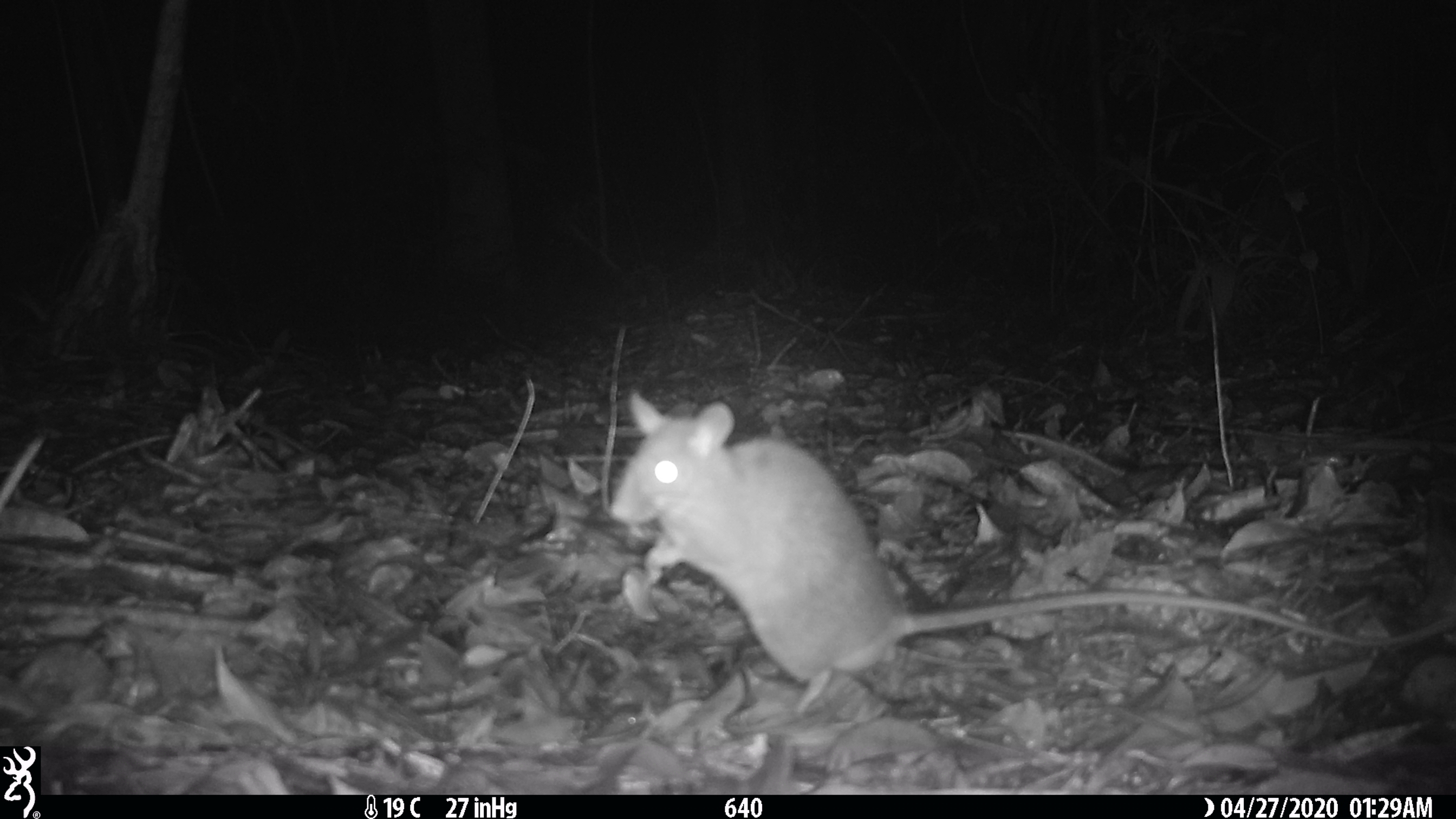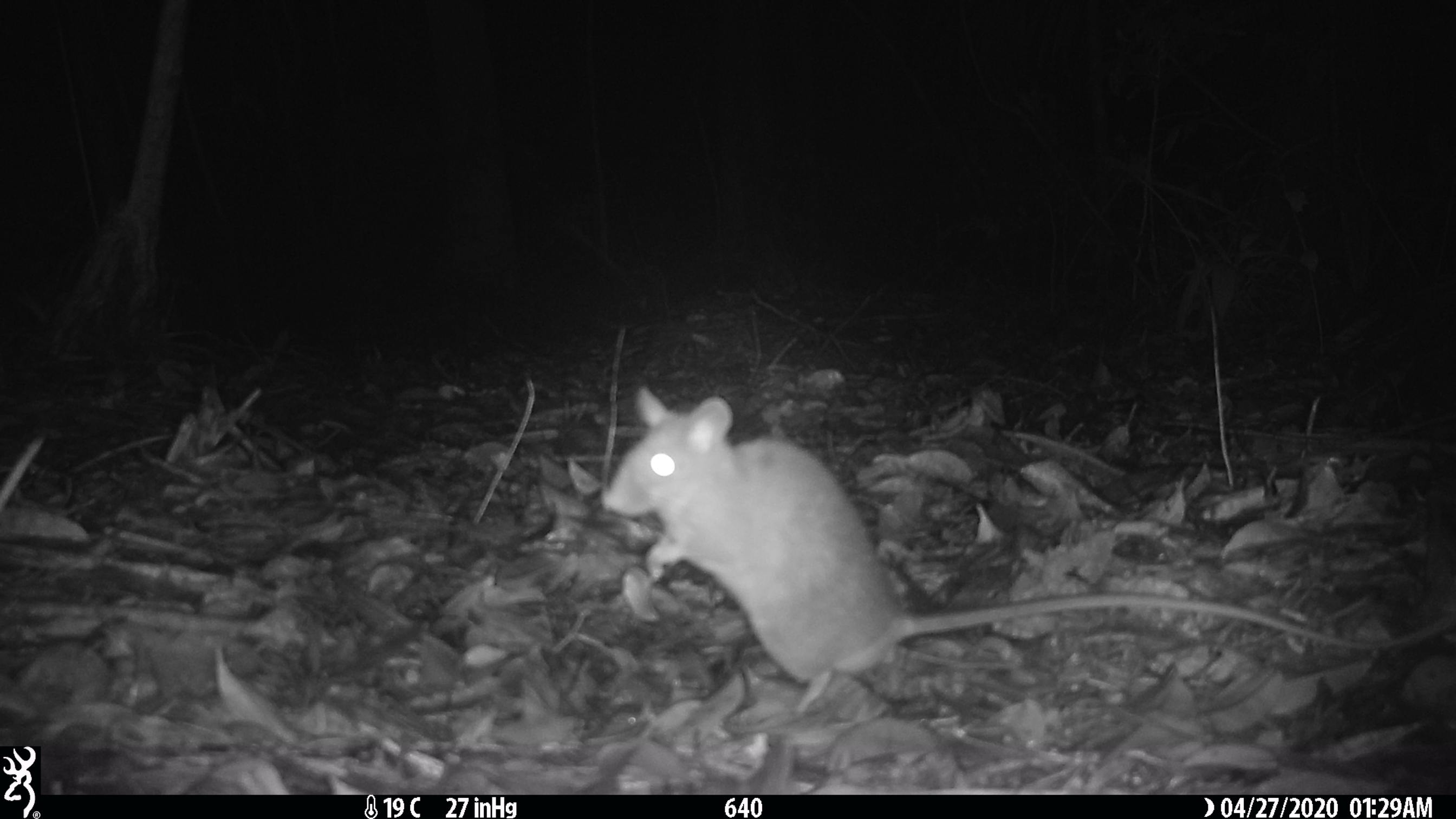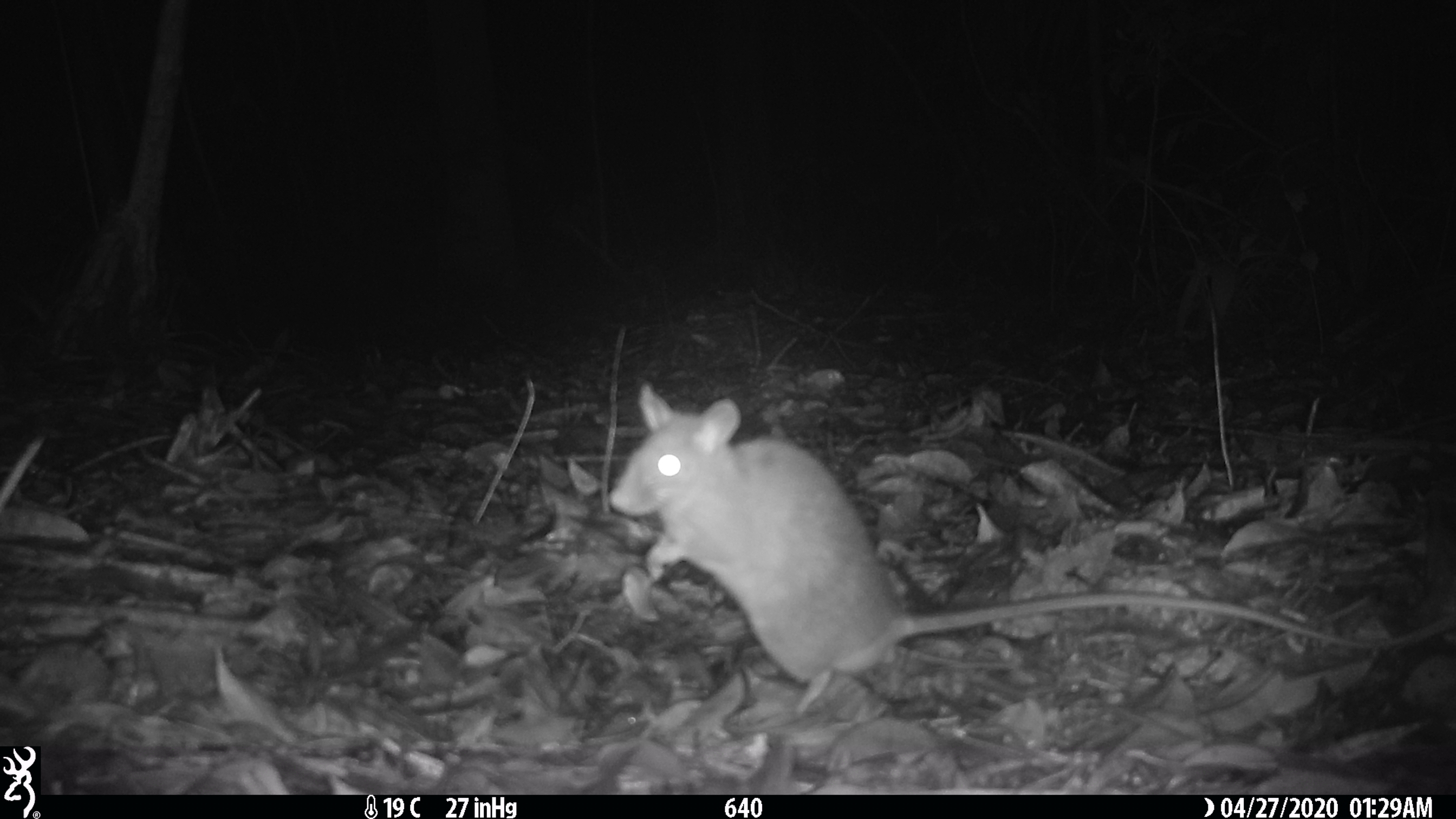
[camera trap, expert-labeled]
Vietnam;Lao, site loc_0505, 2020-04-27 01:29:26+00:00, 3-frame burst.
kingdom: Animalia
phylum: Chordata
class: Mammalia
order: Rodentia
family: Muridae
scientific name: Muridae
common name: old-world mice and rats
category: unidentified murid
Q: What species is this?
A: Unidentified murid (old-world mice and rats) (Muridae).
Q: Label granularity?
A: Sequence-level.